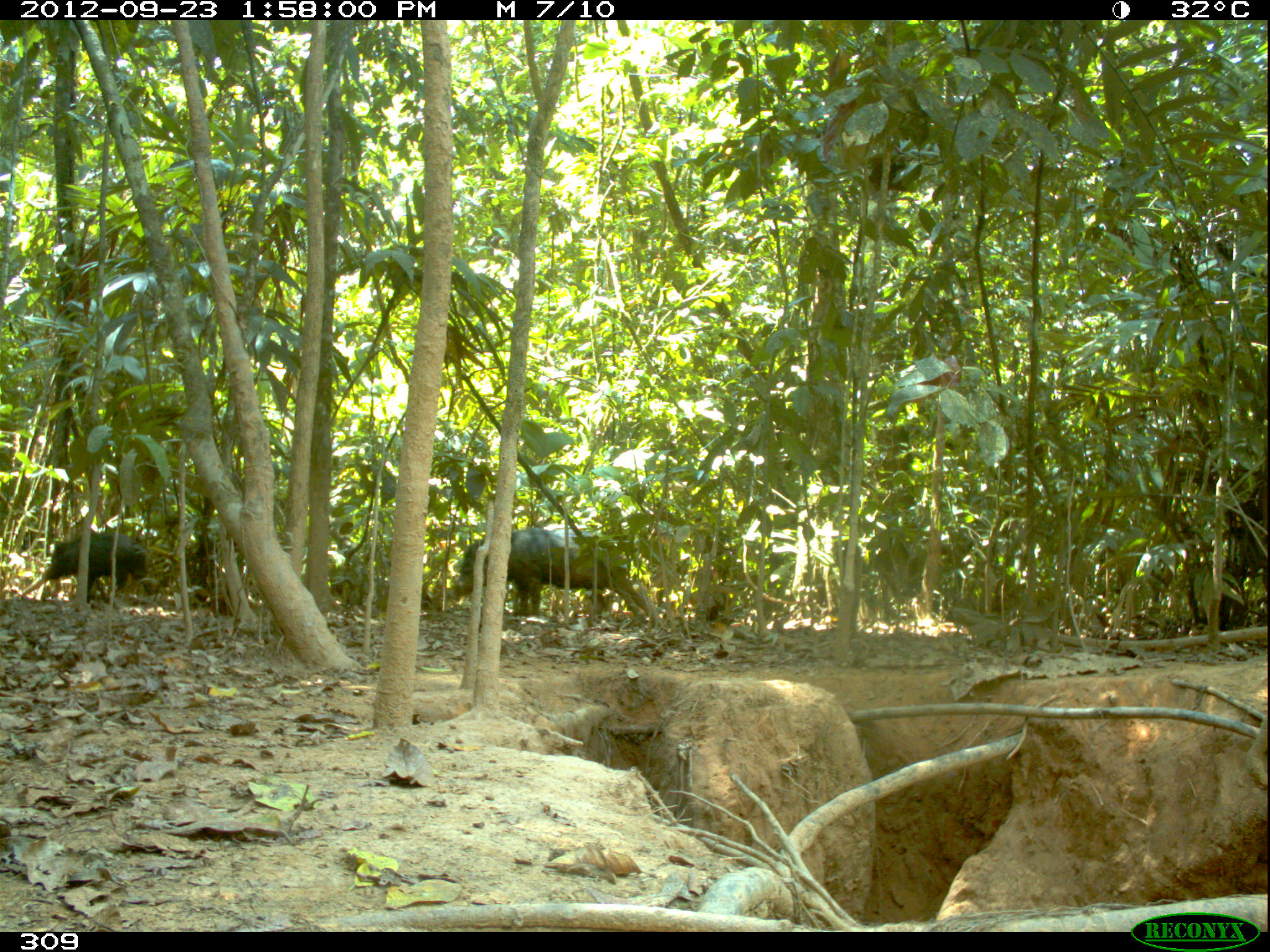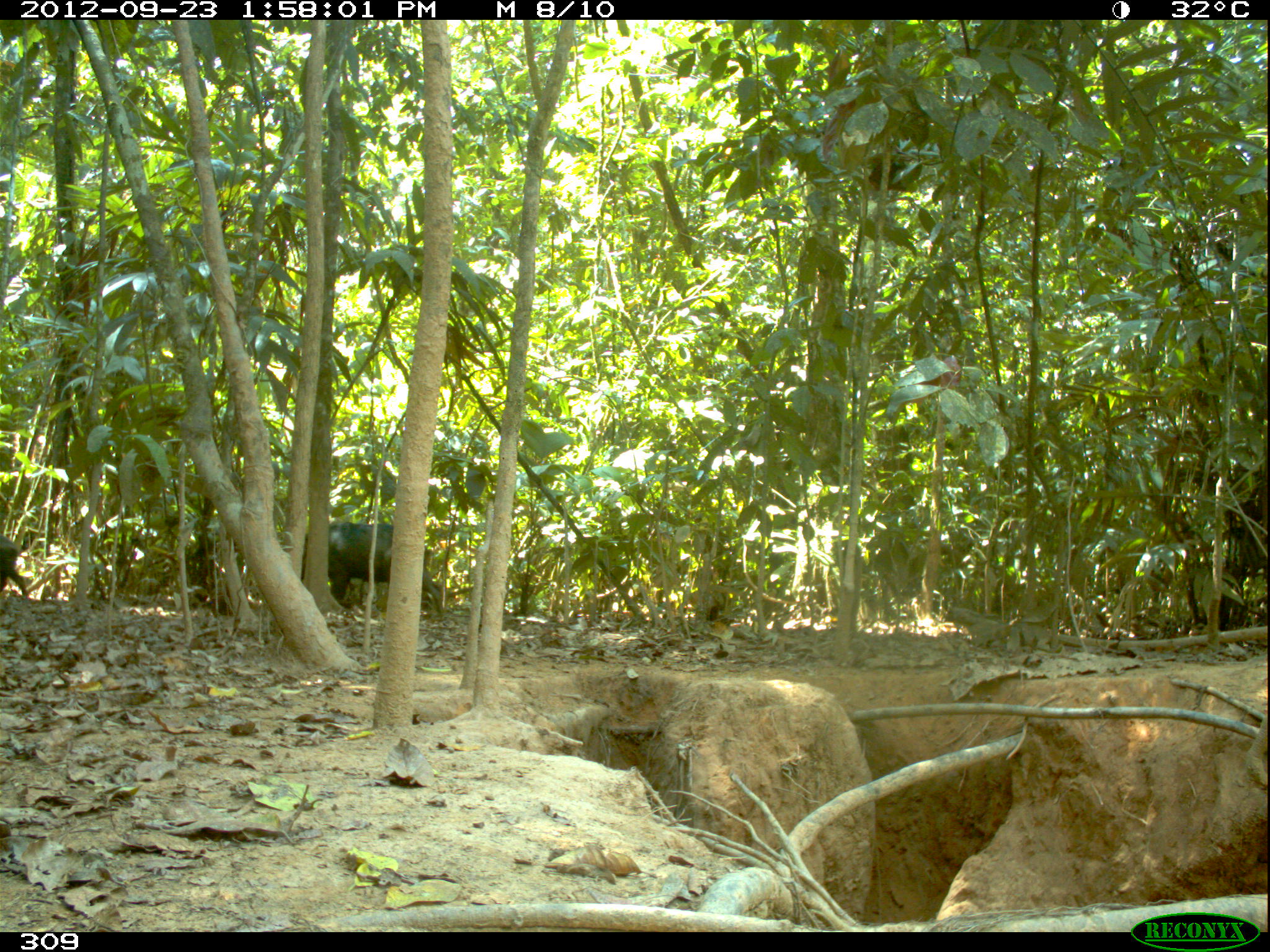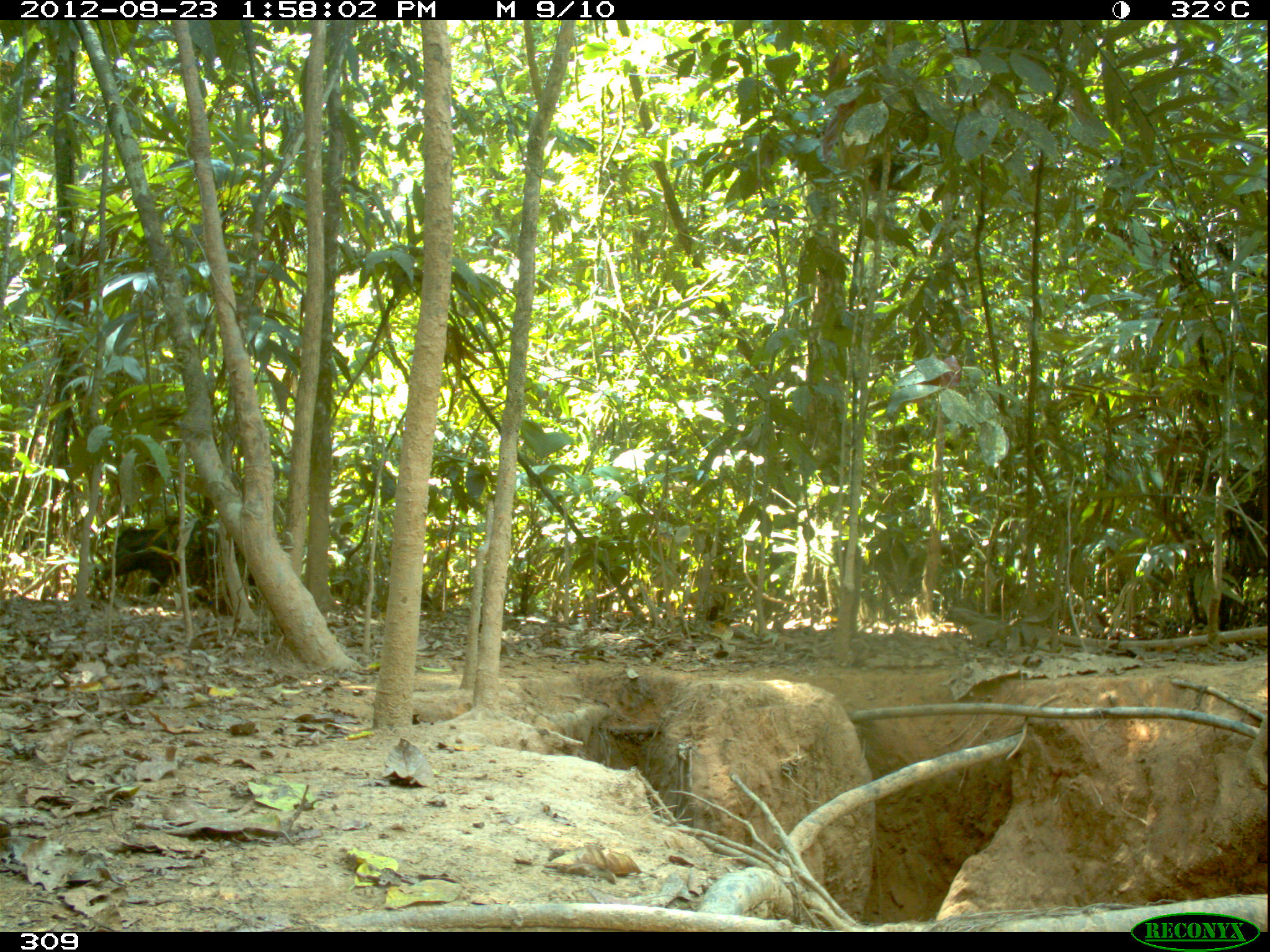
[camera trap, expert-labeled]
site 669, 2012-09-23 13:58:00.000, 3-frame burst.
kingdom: Animalia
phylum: Chordata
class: Mammalia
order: Artiodactyla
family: Tayassuidae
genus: Tayassu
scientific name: Tayassu pecari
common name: white-lipped peccary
Tayassu pecari (white-lipped peccary).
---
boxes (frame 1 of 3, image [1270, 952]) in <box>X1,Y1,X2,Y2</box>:
tayassu pecari: <box>448,529,643,621</box>; <box>41,531,158,608</box>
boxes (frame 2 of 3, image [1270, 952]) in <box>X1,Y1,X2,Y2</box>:
tayassu pecari: <box>300,523,444,617</box>; <box>0,535,26,598</box>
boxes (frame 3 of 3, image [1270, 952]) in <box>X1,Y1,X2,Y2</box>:
tayassu pecari: <box>94,516,260,616</box>